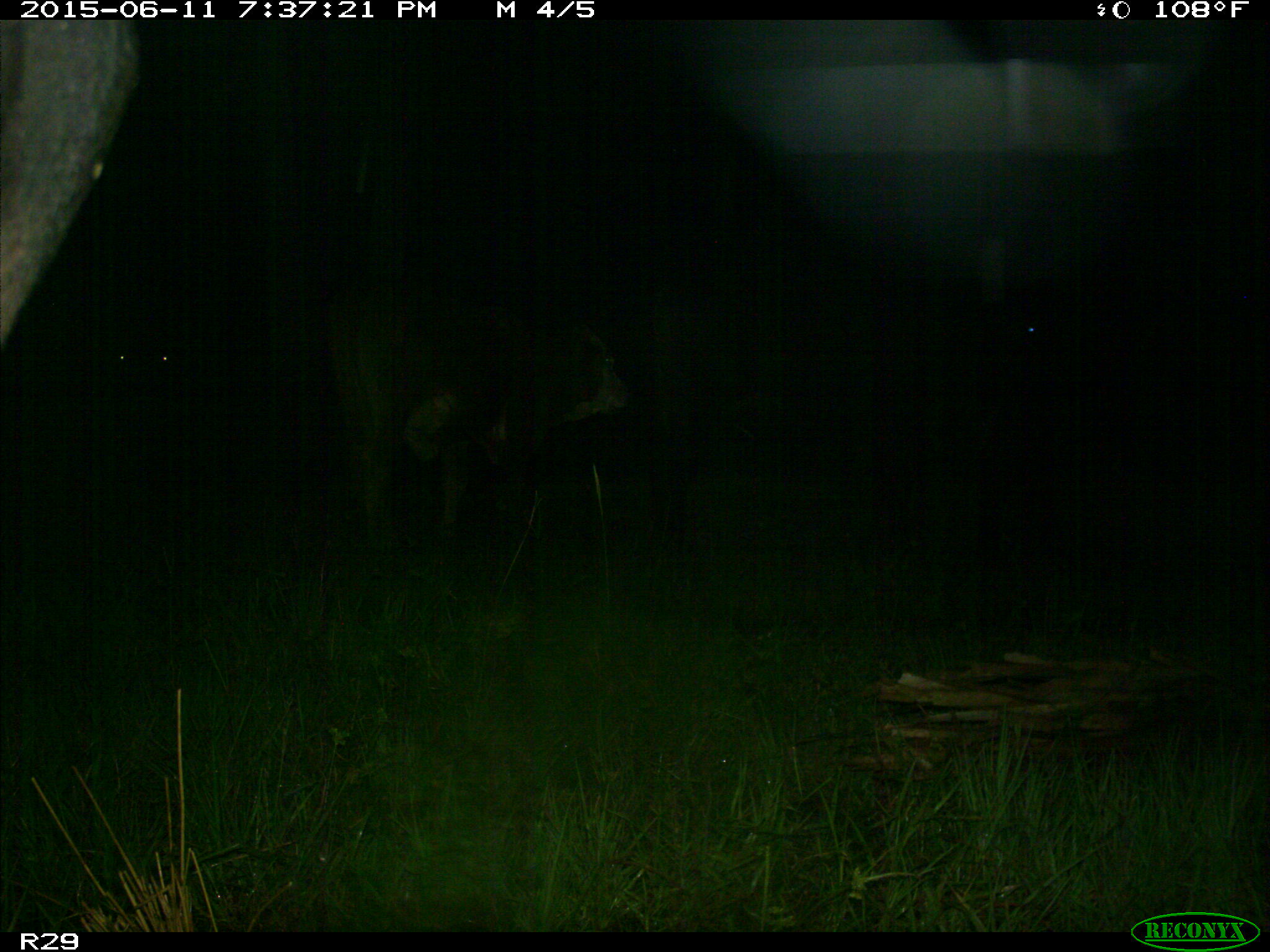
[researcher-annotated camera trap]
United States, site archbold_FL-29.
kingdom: Animalia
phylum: Chordata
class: Mammalia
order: Artiodactyla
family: Bovidae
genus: Bos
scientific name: Bos taurus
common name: domestic cow